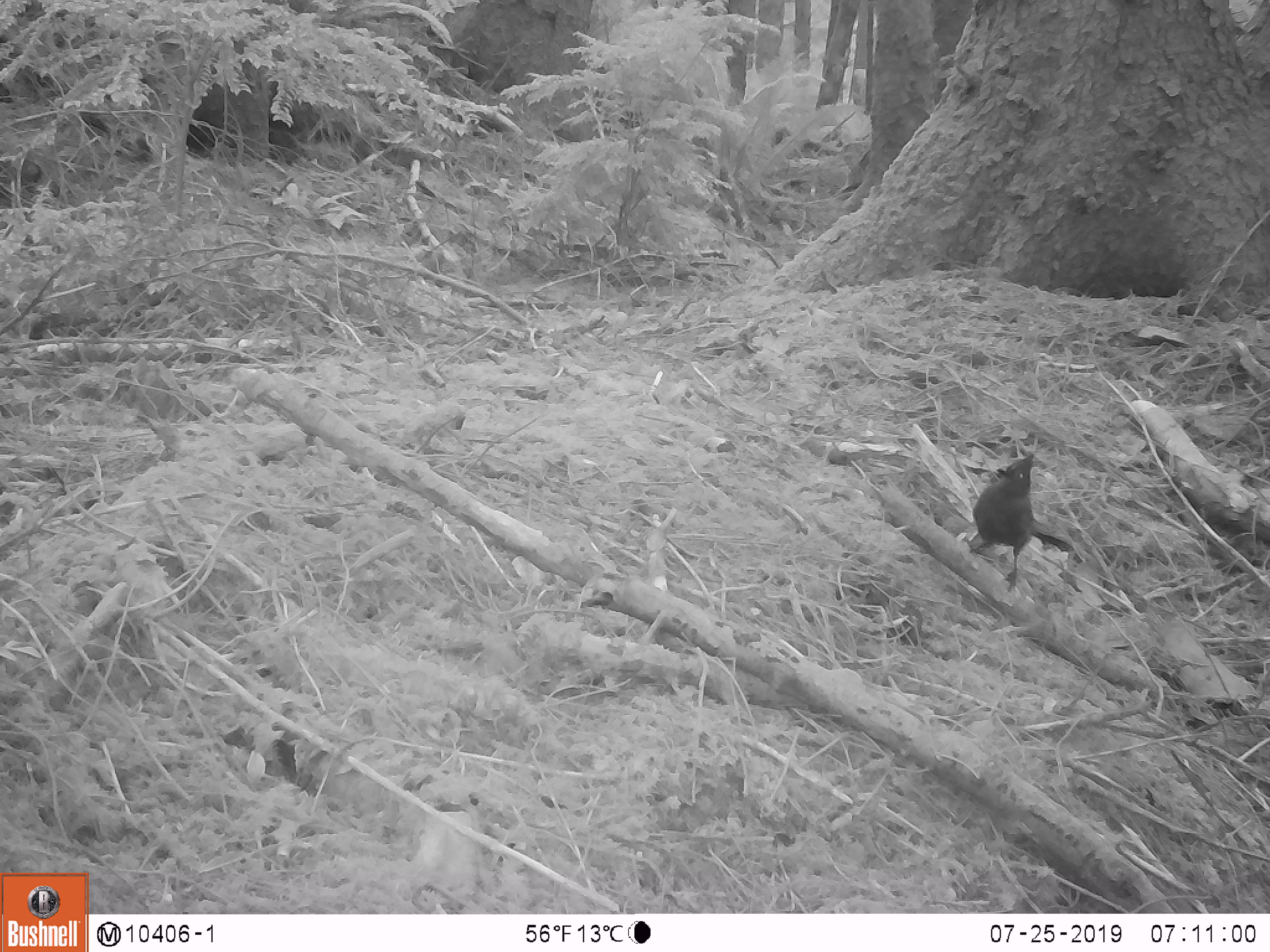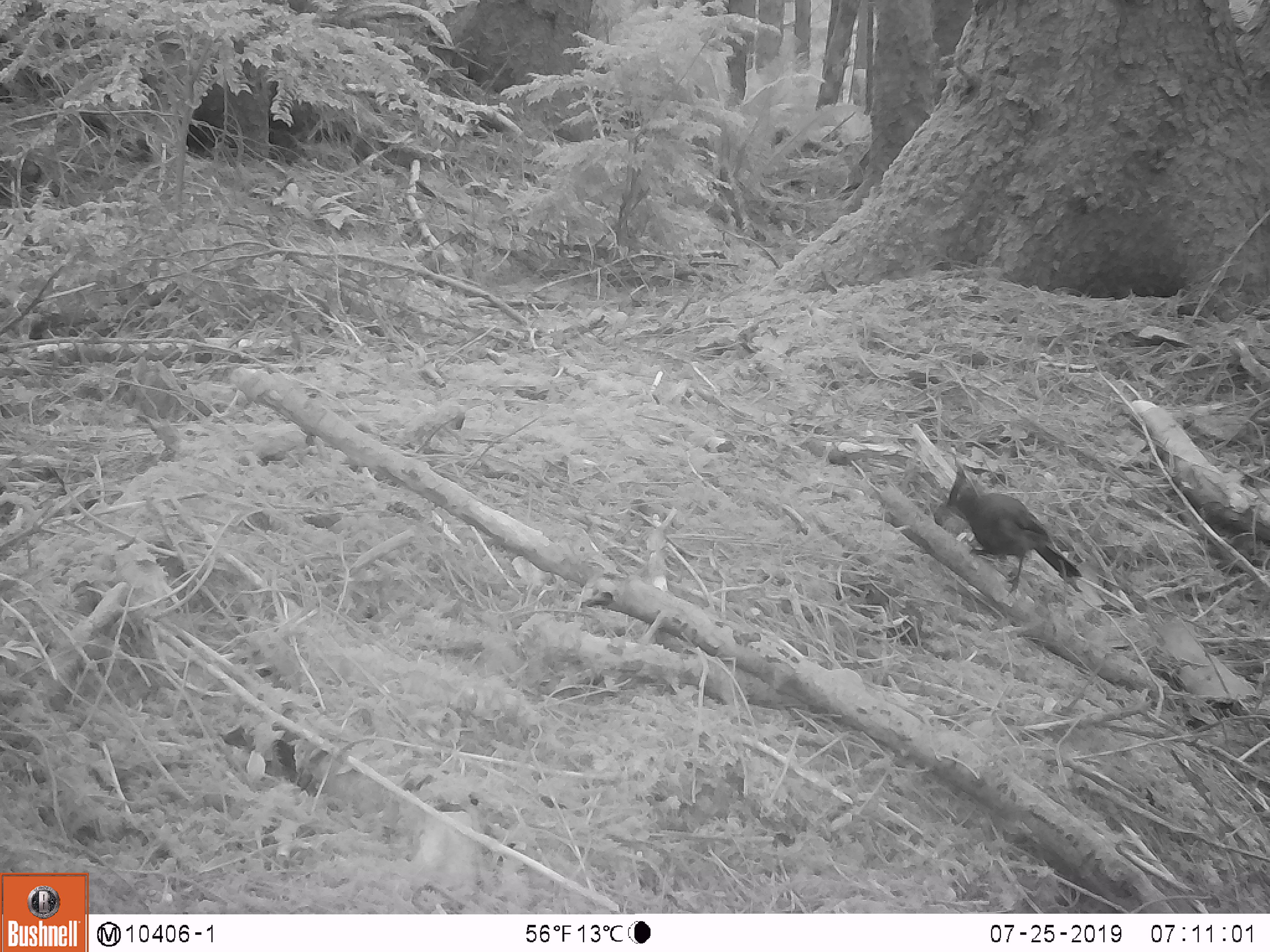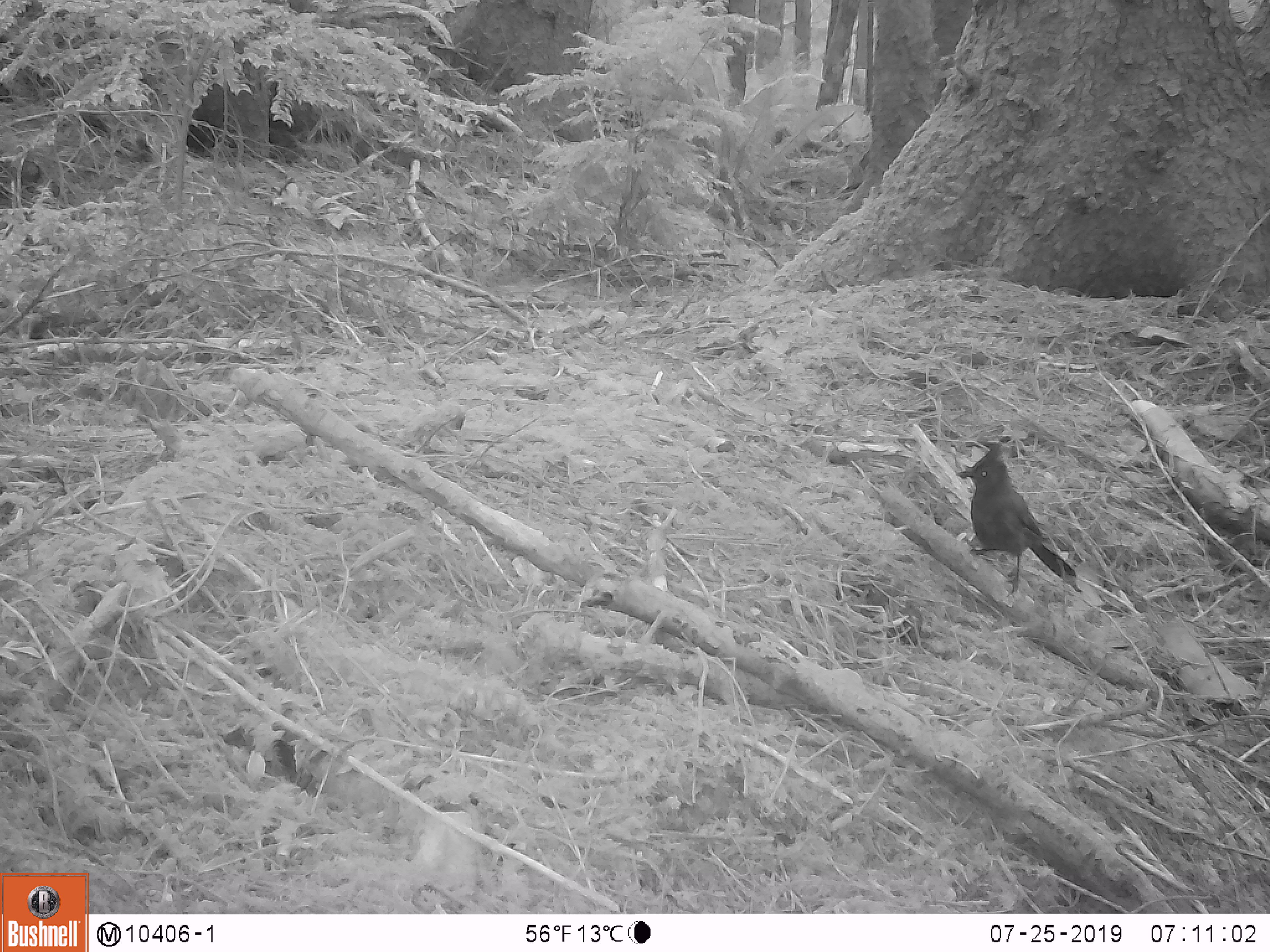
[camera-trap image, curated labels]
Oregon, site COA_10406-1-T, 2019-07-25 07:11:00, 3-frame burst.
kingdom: Animalia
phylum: Chordata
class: Aves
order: Passeriformes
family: Corvidae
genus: Cyanocitta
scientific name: Cyanocitta stelleri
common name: steller's jay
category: stellers jay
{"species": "stellers jay (steller's jay) (Cyanocitta stelleri)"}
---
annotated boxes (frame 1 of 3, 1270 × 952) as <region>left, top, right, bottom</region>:
stellers jay: <region>962, 445, 1070, 588</region>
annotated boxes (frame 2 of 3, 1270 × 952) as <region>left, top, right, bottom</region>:
stellers jay: <region>938, 466, 1083, 599</region>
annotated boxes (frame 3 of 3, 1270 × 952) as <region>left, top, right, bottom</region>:
stellers jay: <region>953, 439, 1077, 592</region>